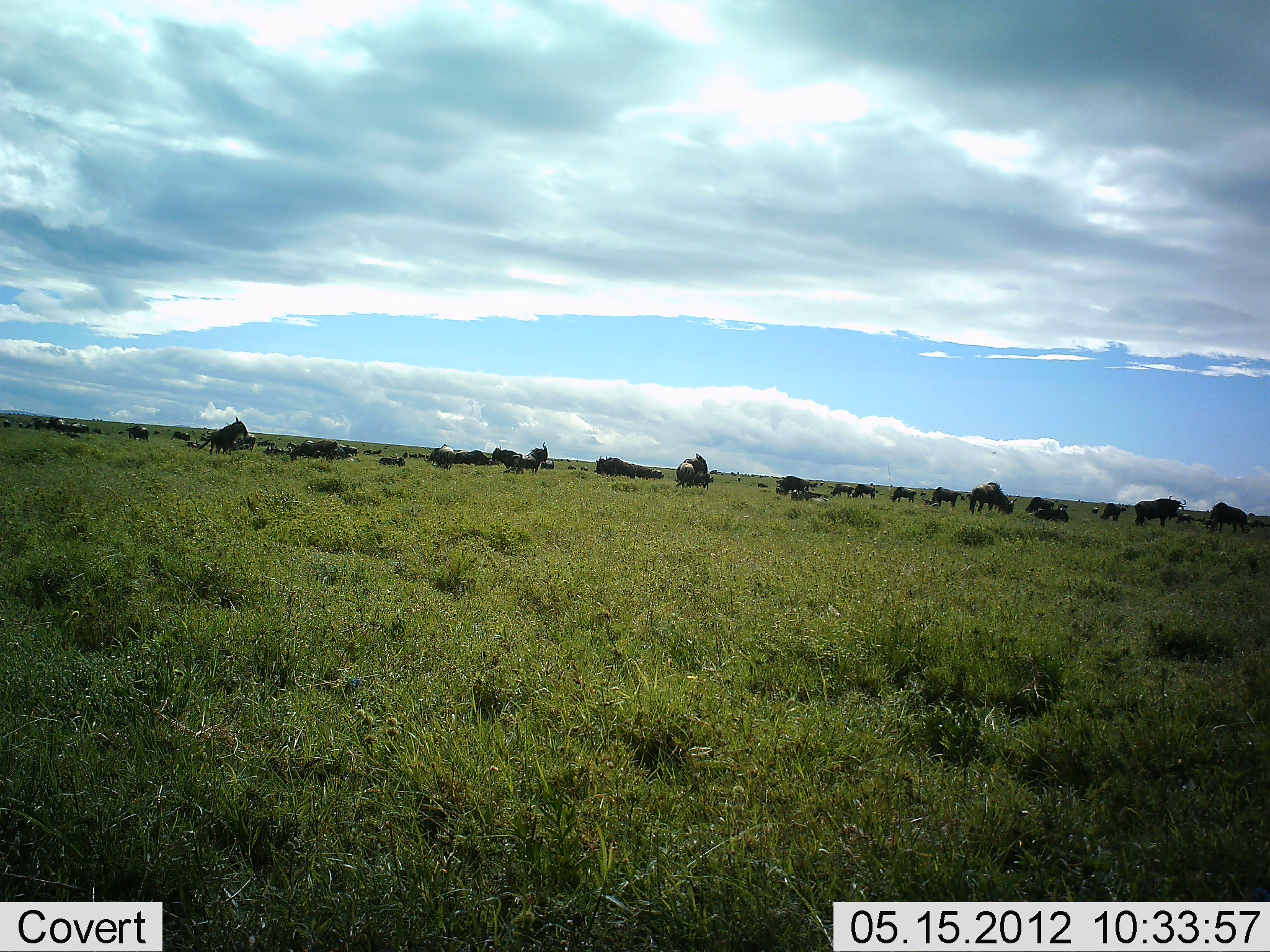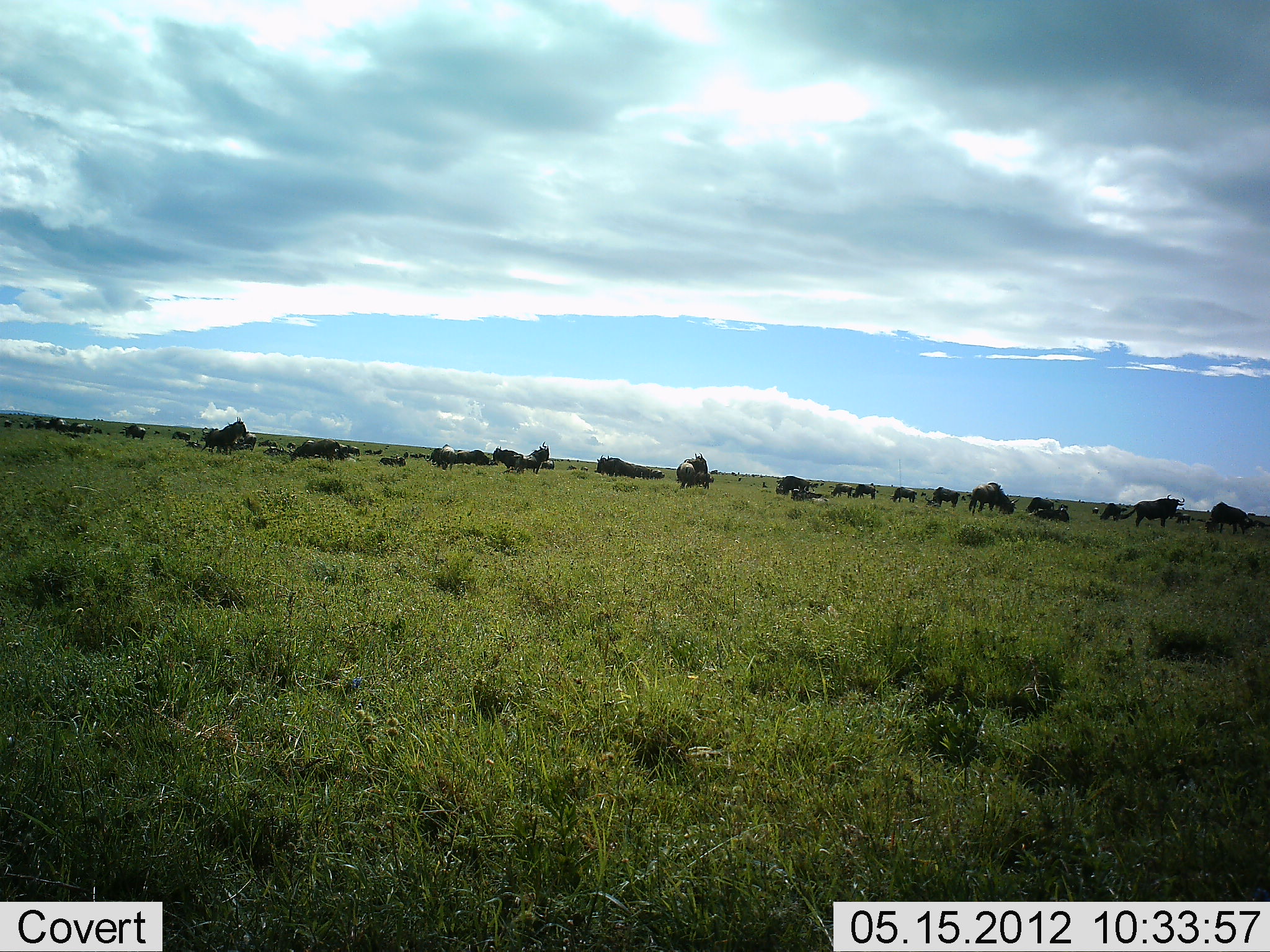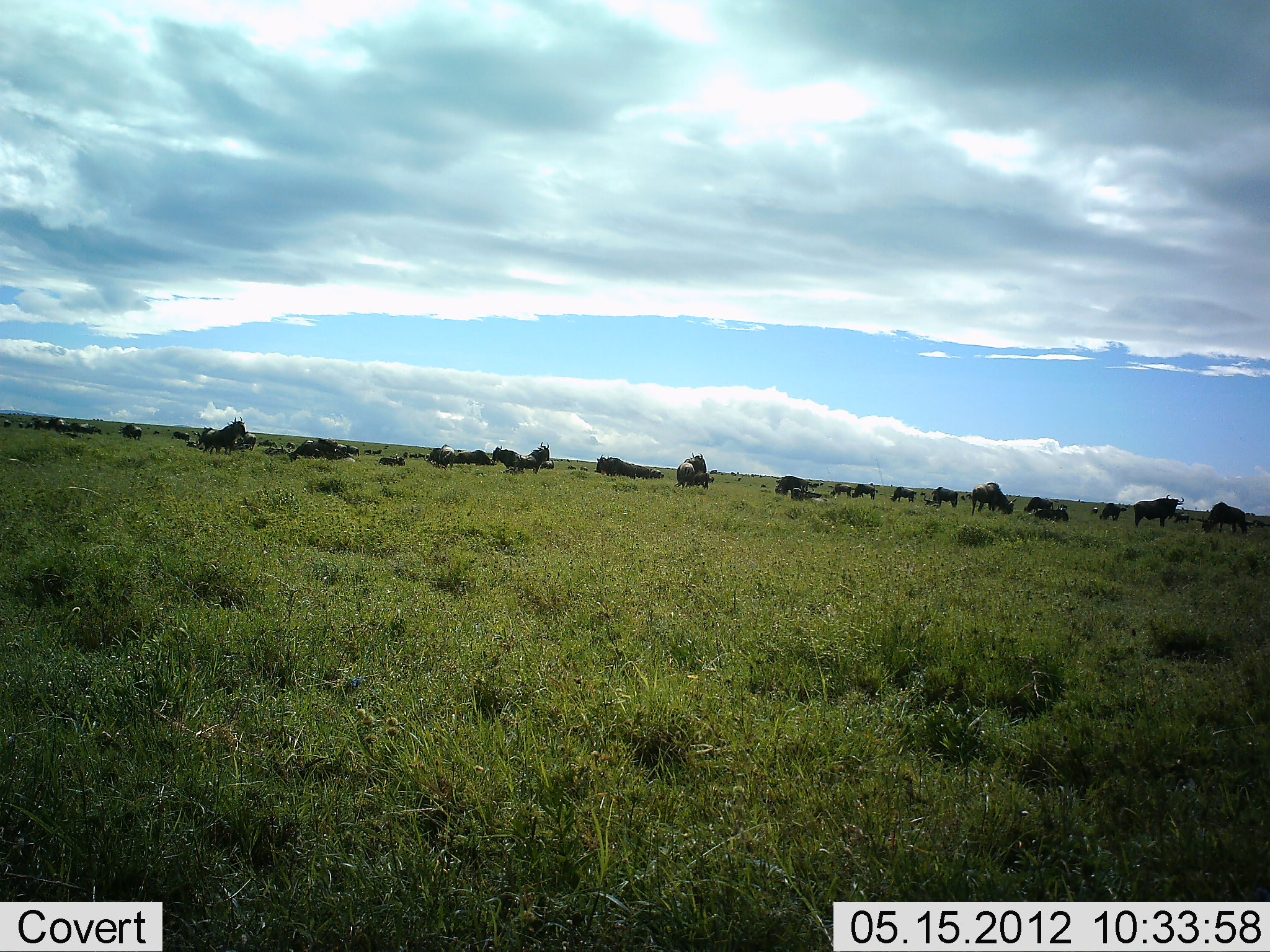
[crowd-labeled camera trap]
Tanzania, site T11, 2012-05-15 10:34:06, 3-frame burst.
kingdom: Animalia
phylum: Chordata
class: Mammalia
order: Artiodactyla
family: Bovidae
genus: Connochaetes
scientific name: Connochaetes taurinus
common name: blue wildebeest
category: wildebeest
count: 11-50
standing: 60%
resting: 60%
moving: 30%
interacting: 10%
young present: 0%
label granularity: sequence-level